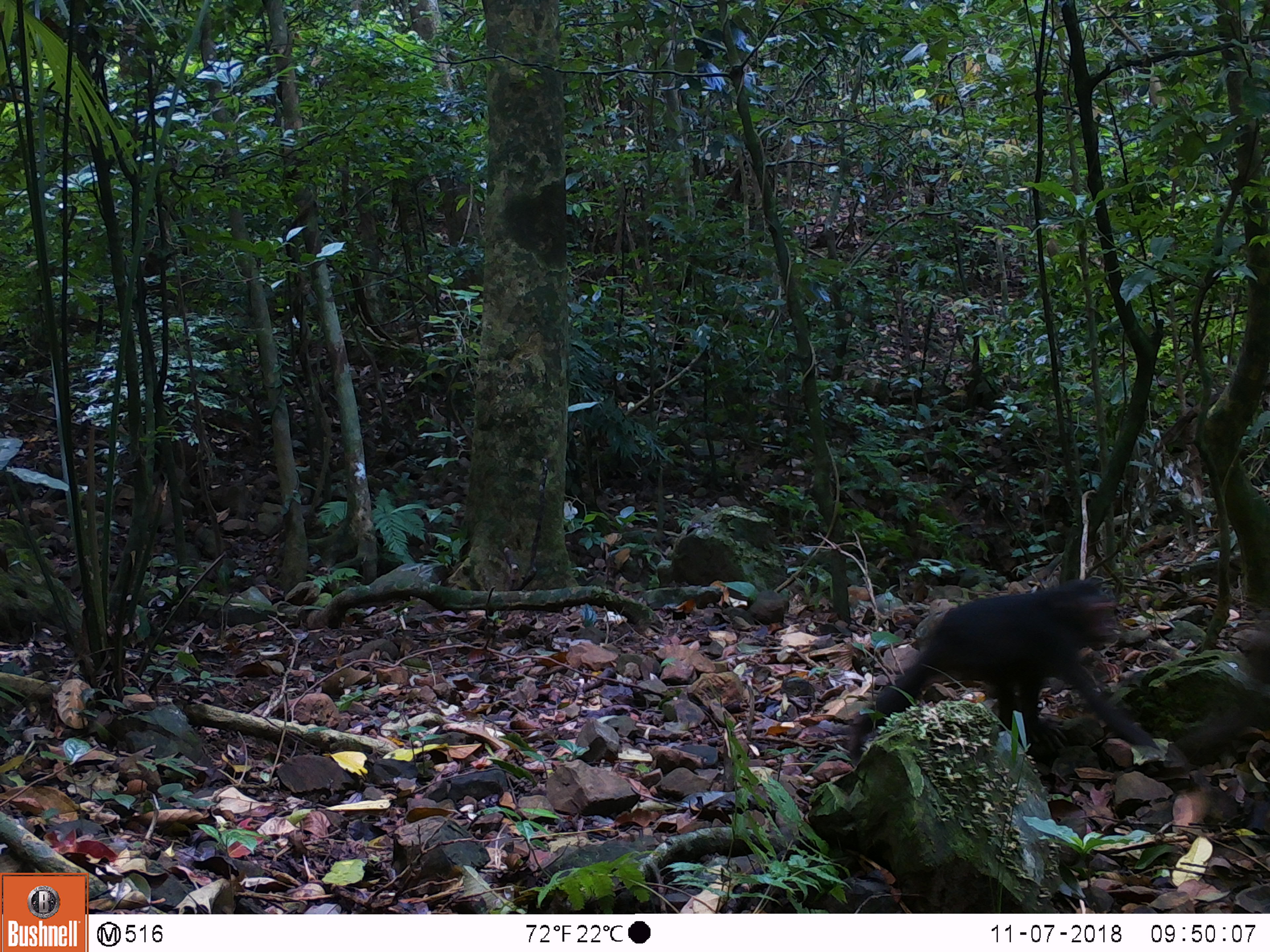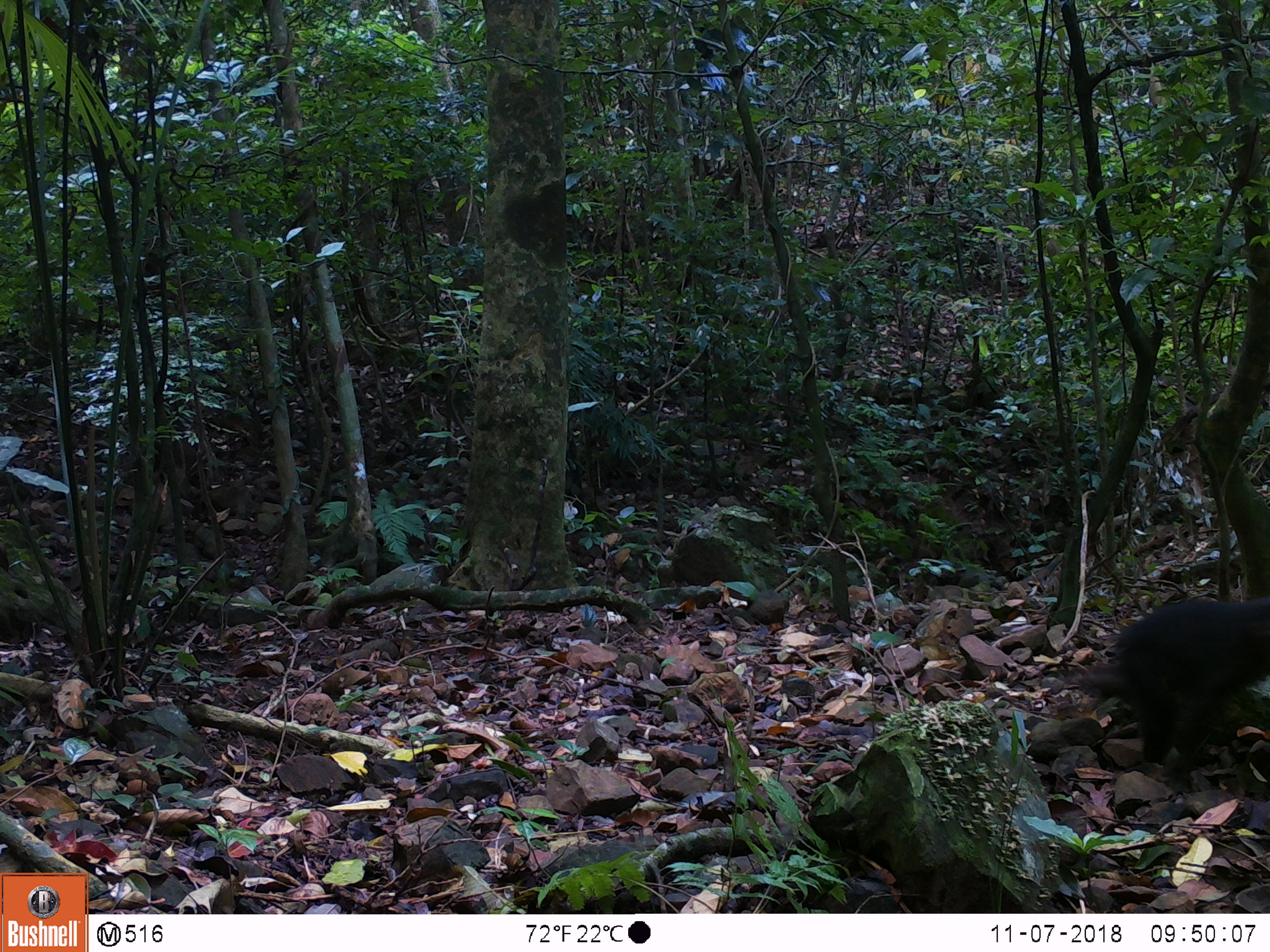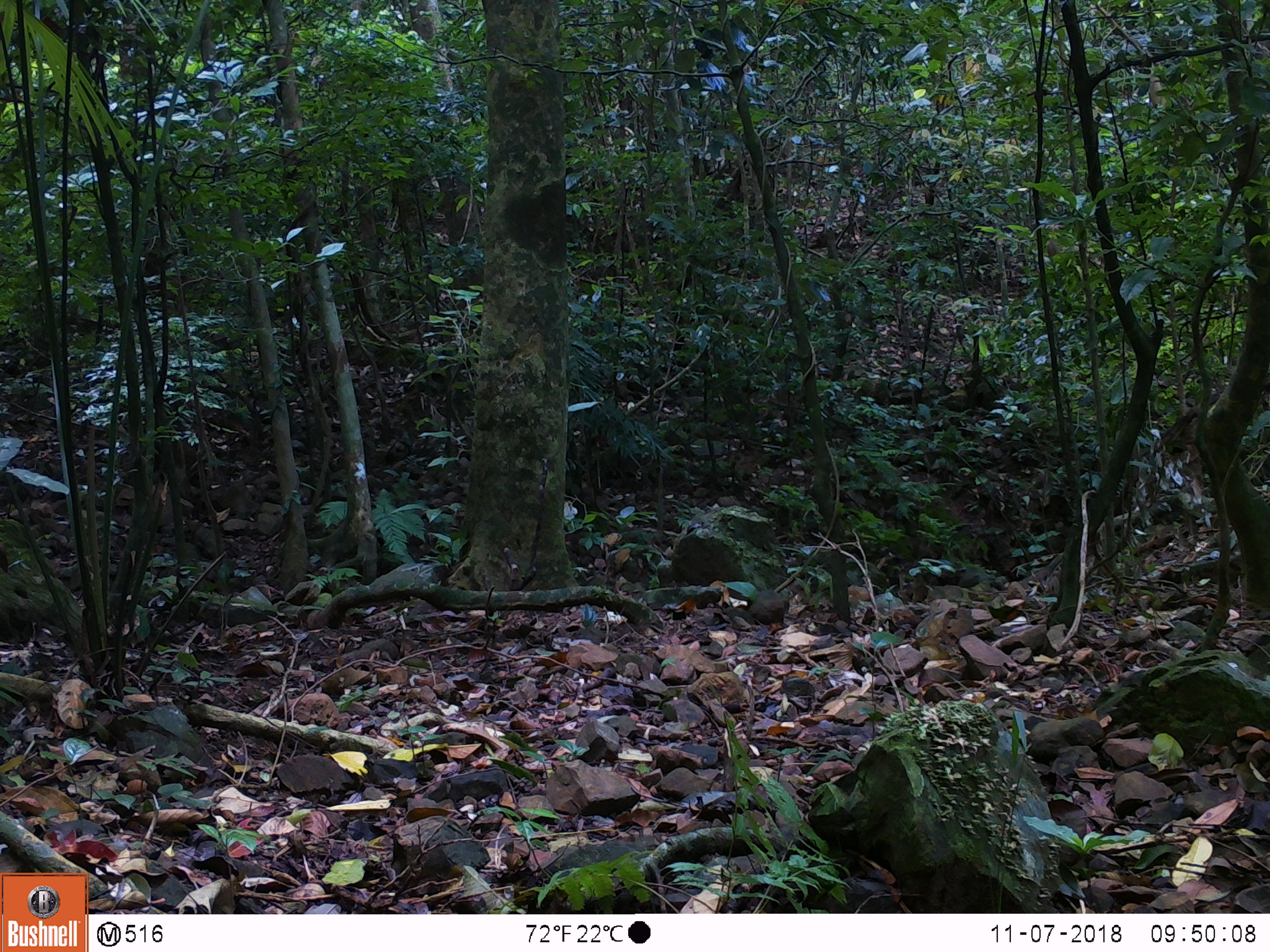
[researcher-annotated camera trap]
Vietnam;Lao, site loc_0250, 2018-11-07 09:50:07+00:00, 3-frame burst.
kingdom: Animalia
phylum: Chordata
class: Mammalia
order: Primates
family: Cercopithecidae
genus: Macaca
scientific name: Macaca arctoides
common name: stump-tailed macaque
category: stump tailed macaque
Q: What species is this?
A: Stump tailed macaque (stump-tailed macaque) (Macaca arctoides).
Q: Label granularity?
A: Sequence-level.